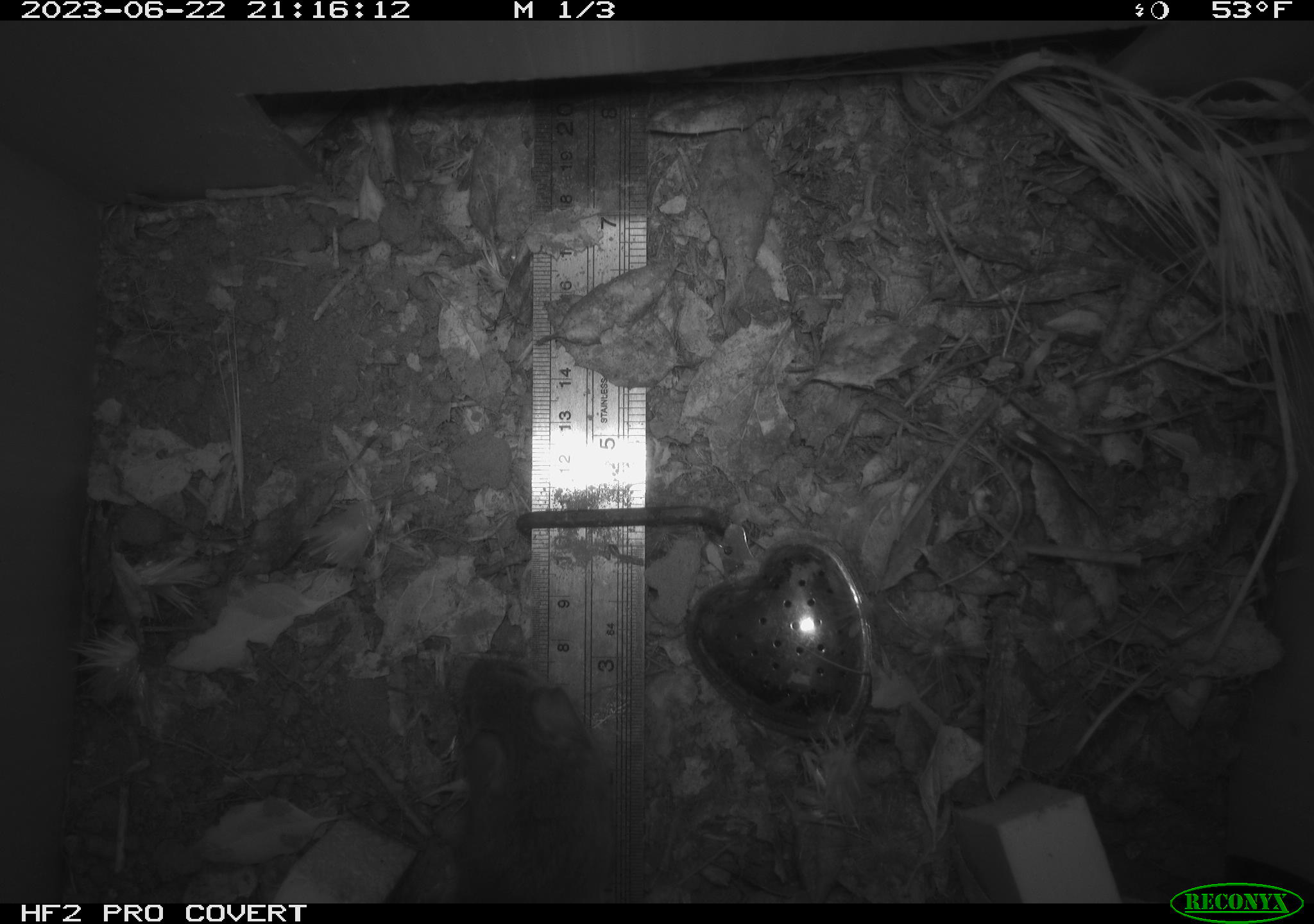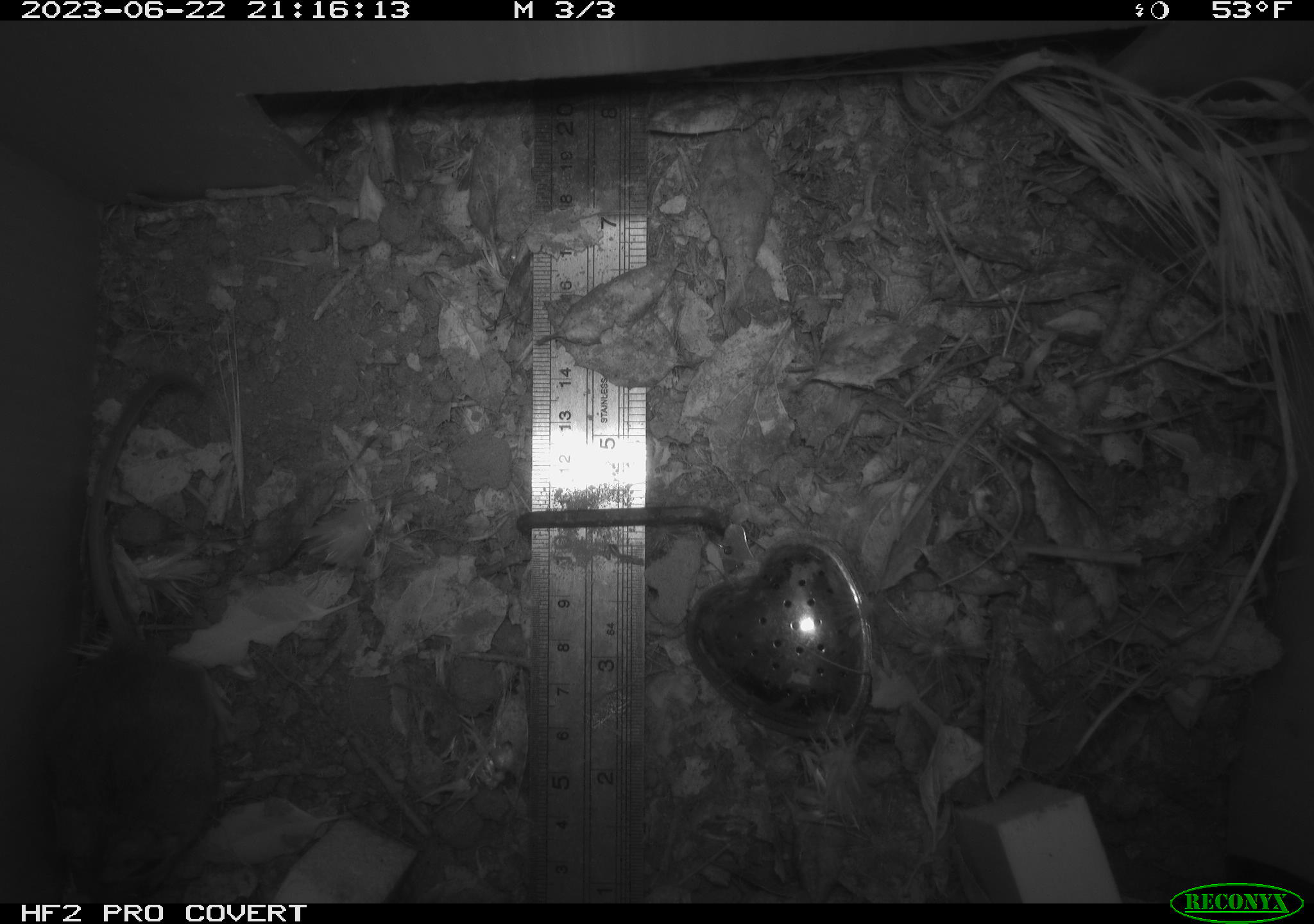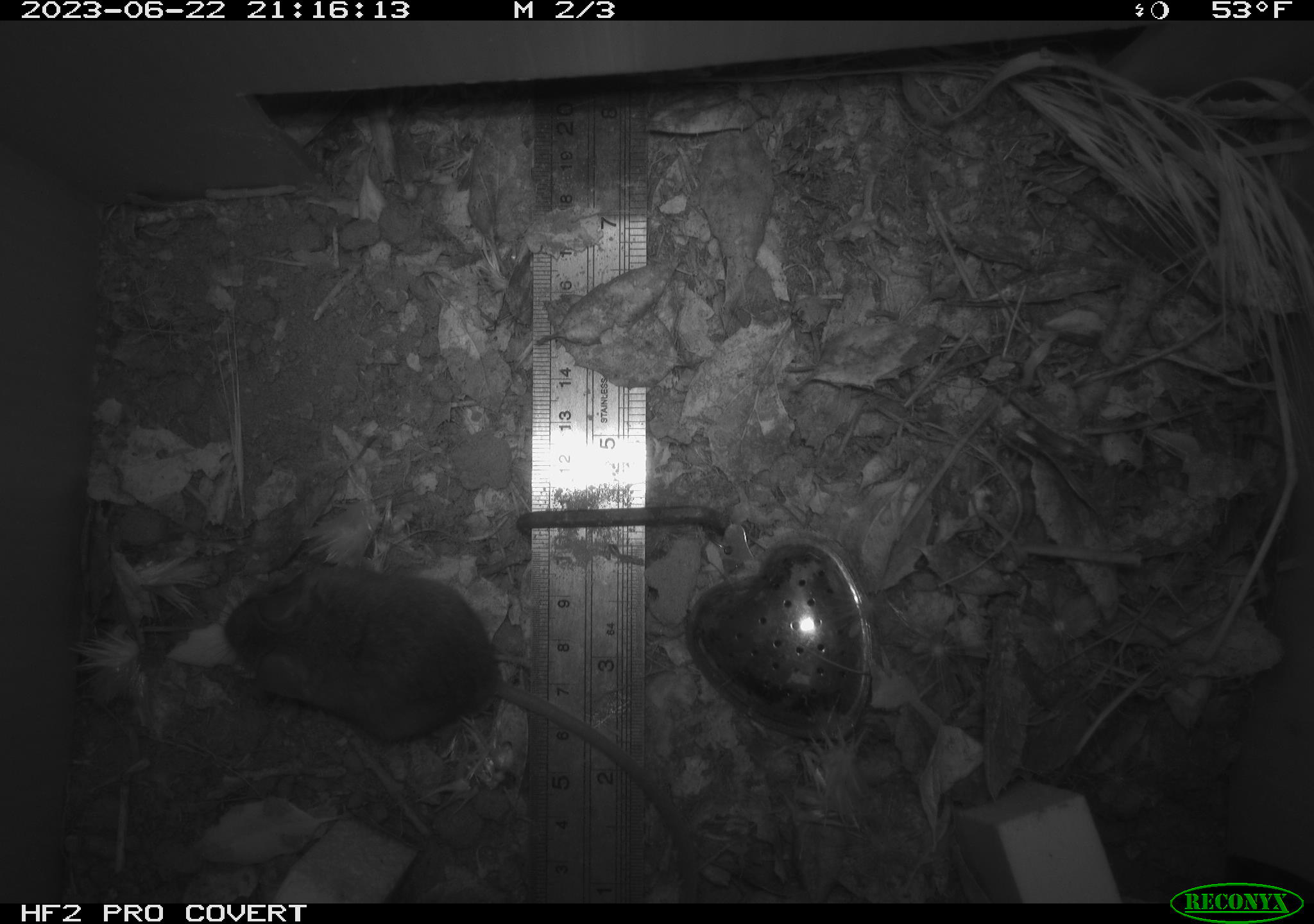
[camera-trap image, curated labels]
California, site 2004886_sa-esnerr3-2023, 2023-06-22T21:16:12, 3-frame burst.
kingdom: Animalia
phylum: Chordata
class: Mammalia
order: Rodentia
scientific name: Rodentia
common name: mouse species